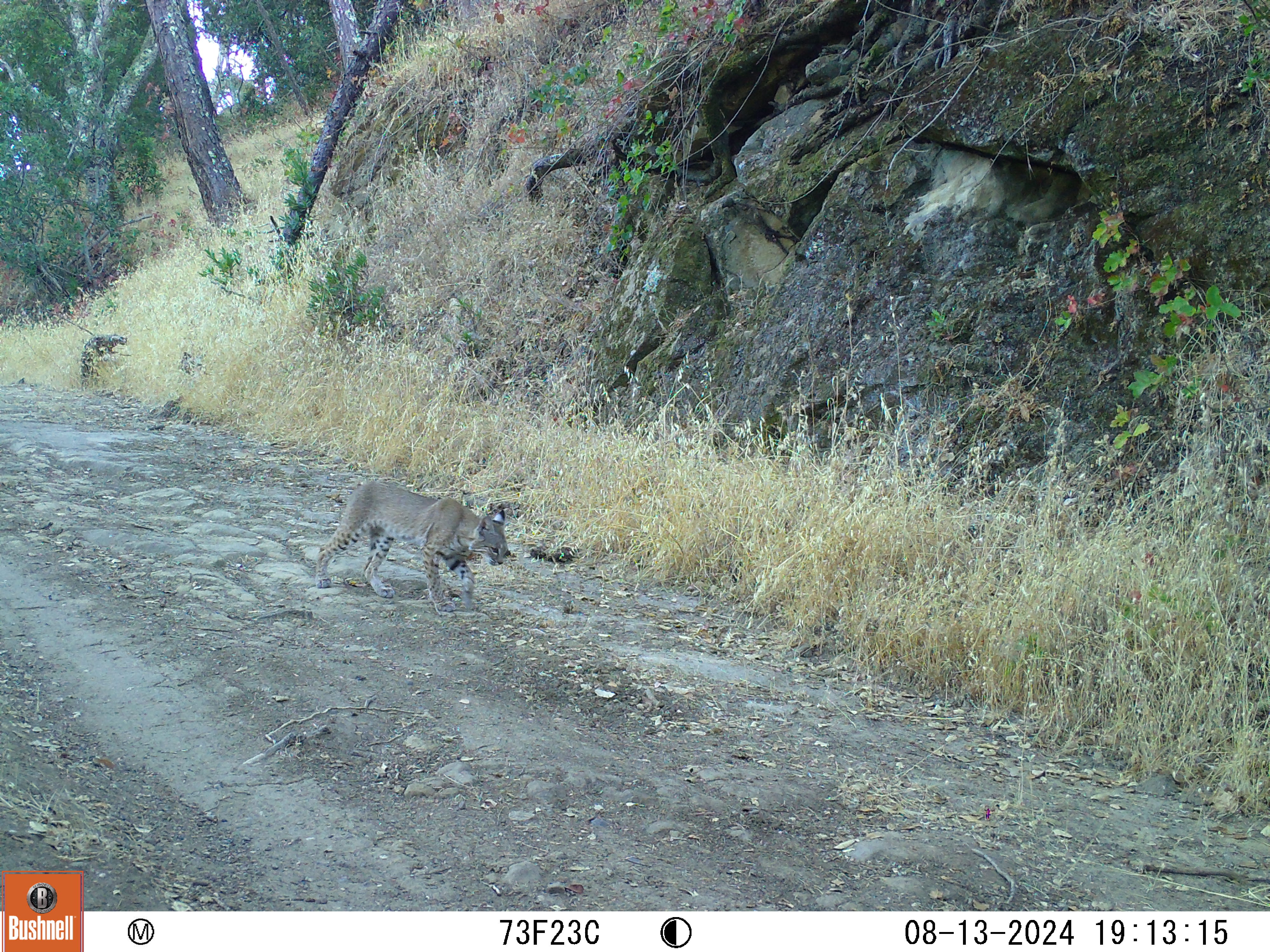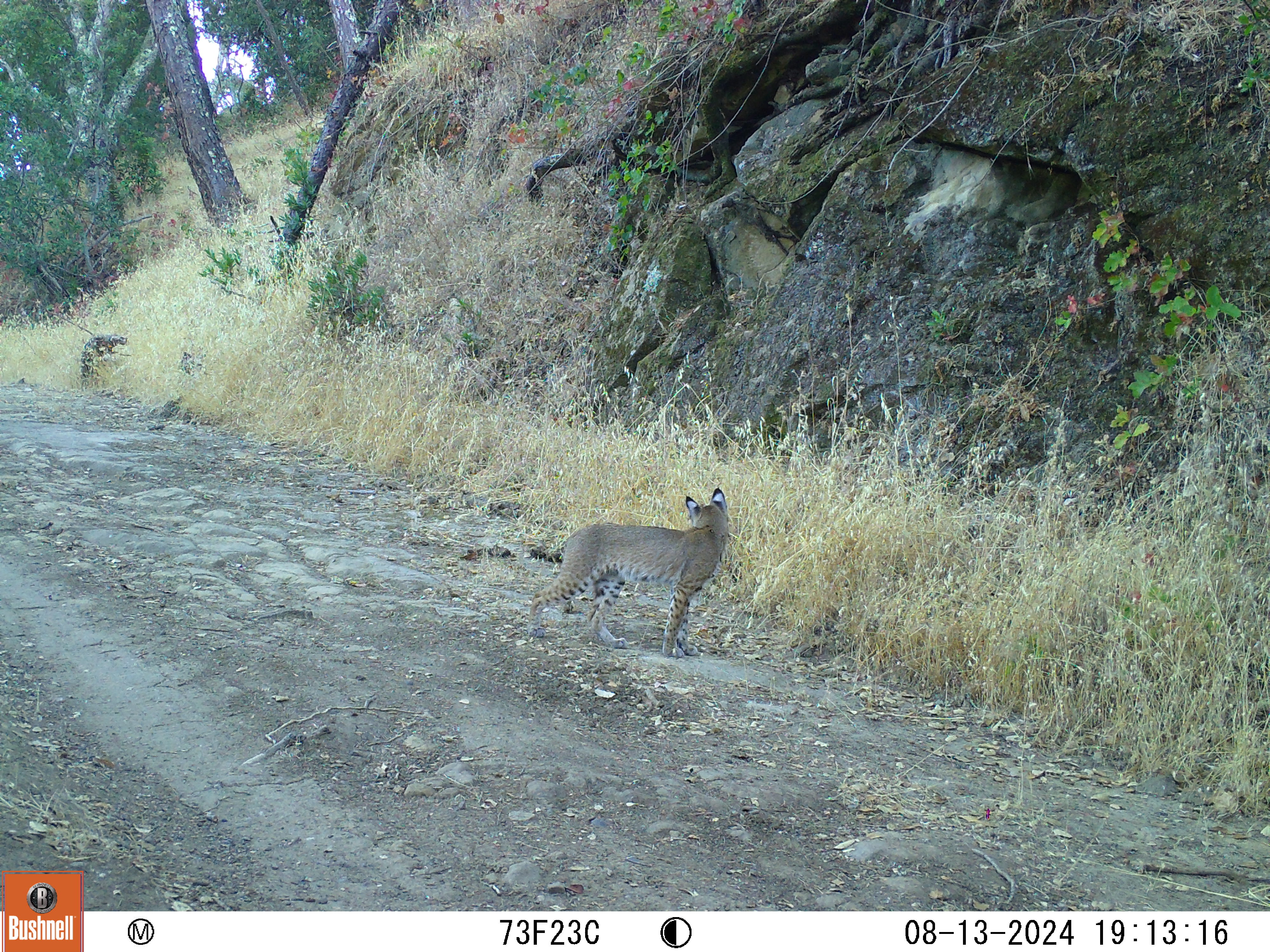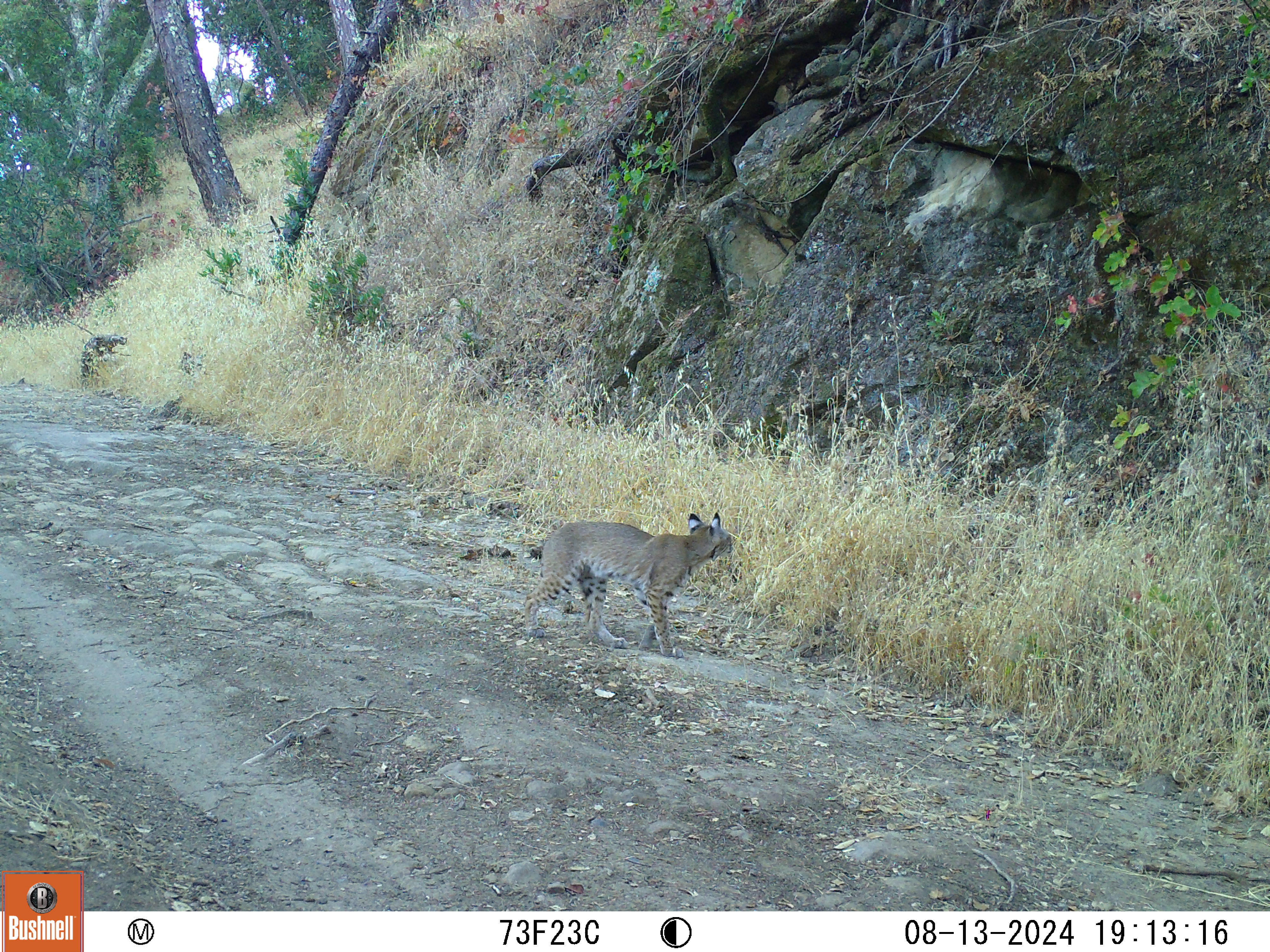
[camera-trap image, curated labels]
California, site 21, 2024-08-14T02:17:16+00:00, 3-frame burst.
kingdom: Animalia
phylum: Chordata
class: Mammalia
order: Carnivora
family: Felidae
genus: Lynx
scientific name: Lynx rufus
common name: bobcat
Bobcat (Lynx rufus).